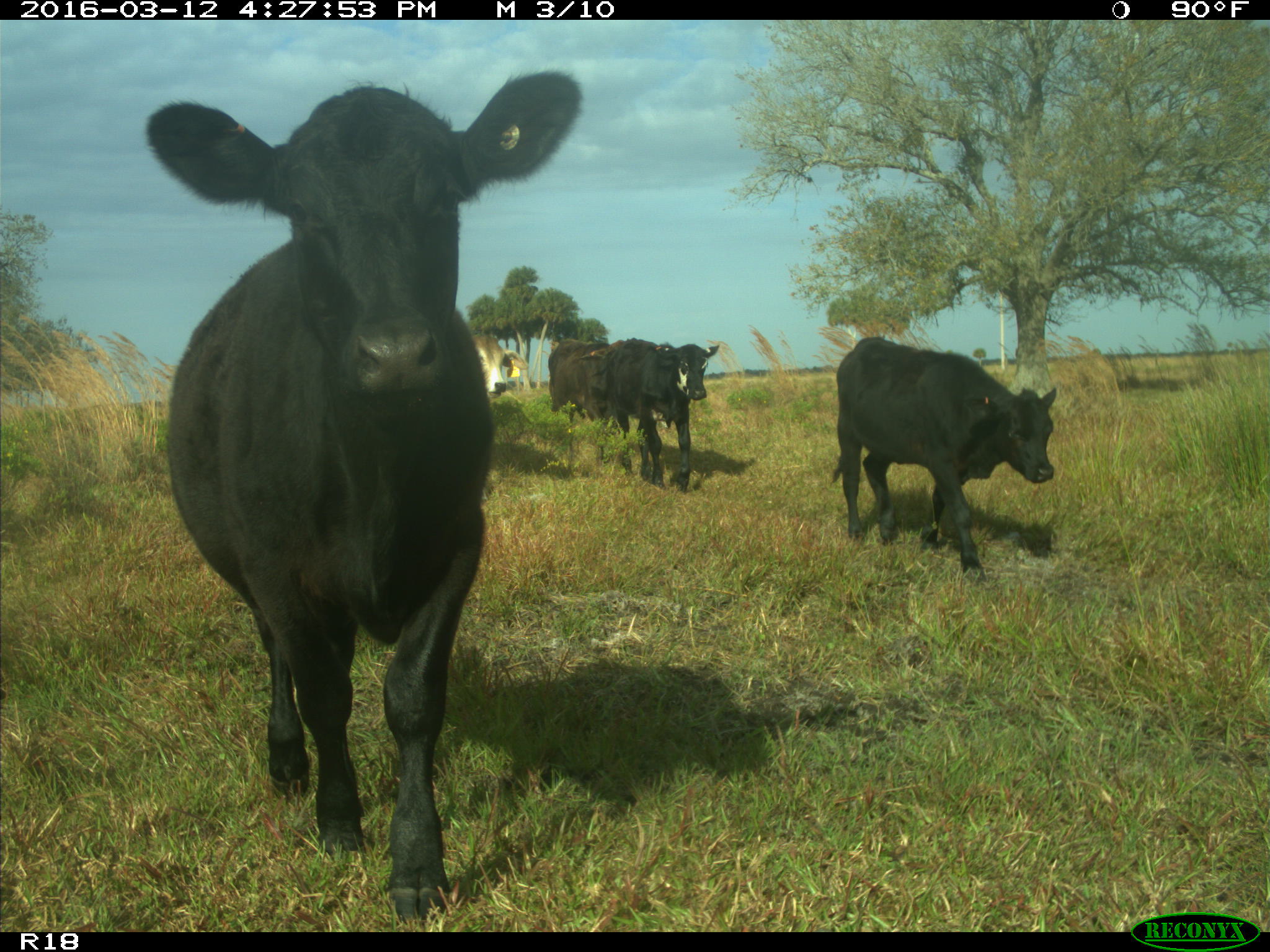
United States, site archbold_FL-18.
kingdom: Animalia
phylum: Chordata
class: Mammalia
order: Artiodactyla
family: Bovidae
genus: Bos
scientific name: Bos taurus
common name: domestic cow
Bos taurus (domestic cow).